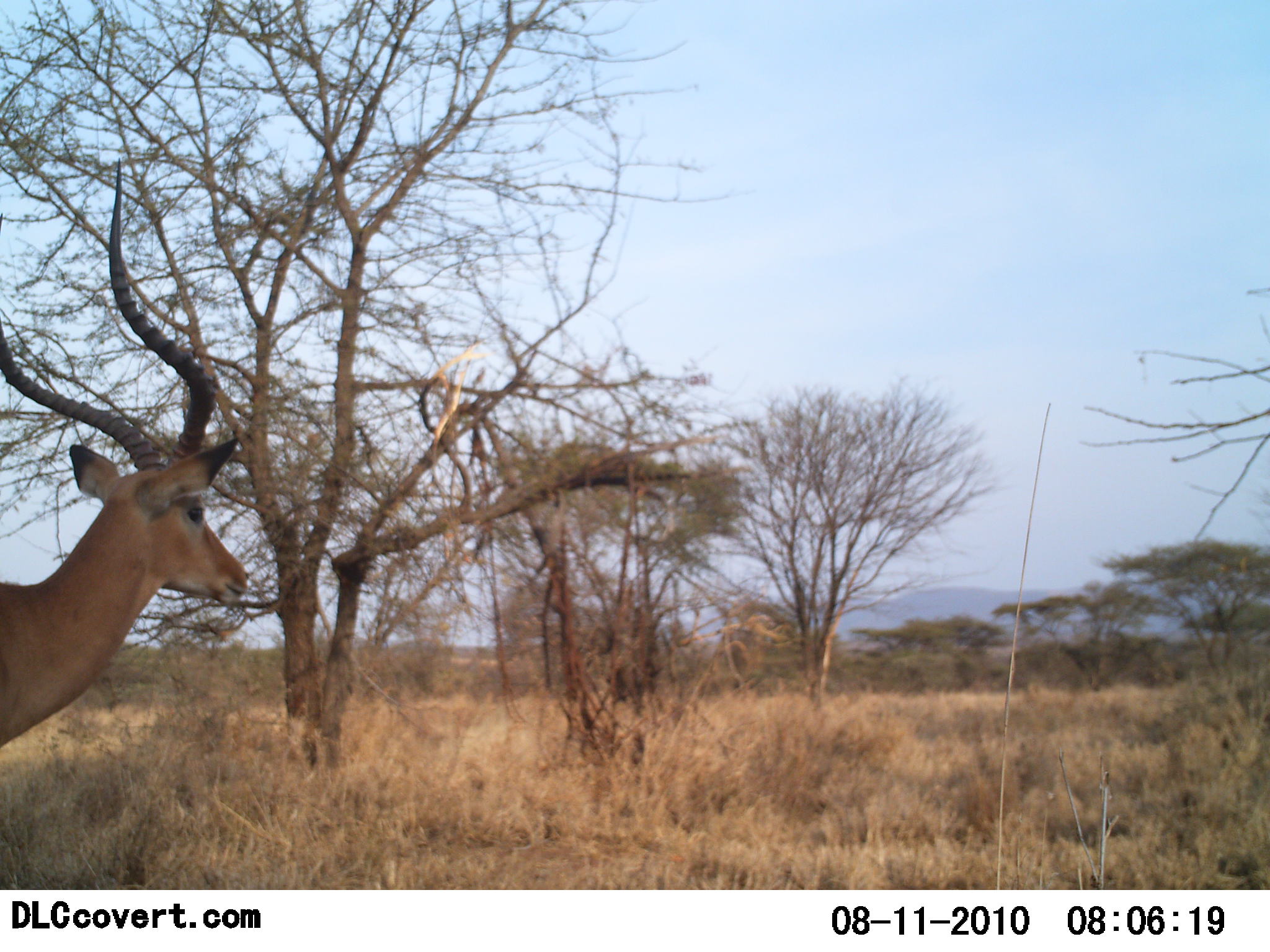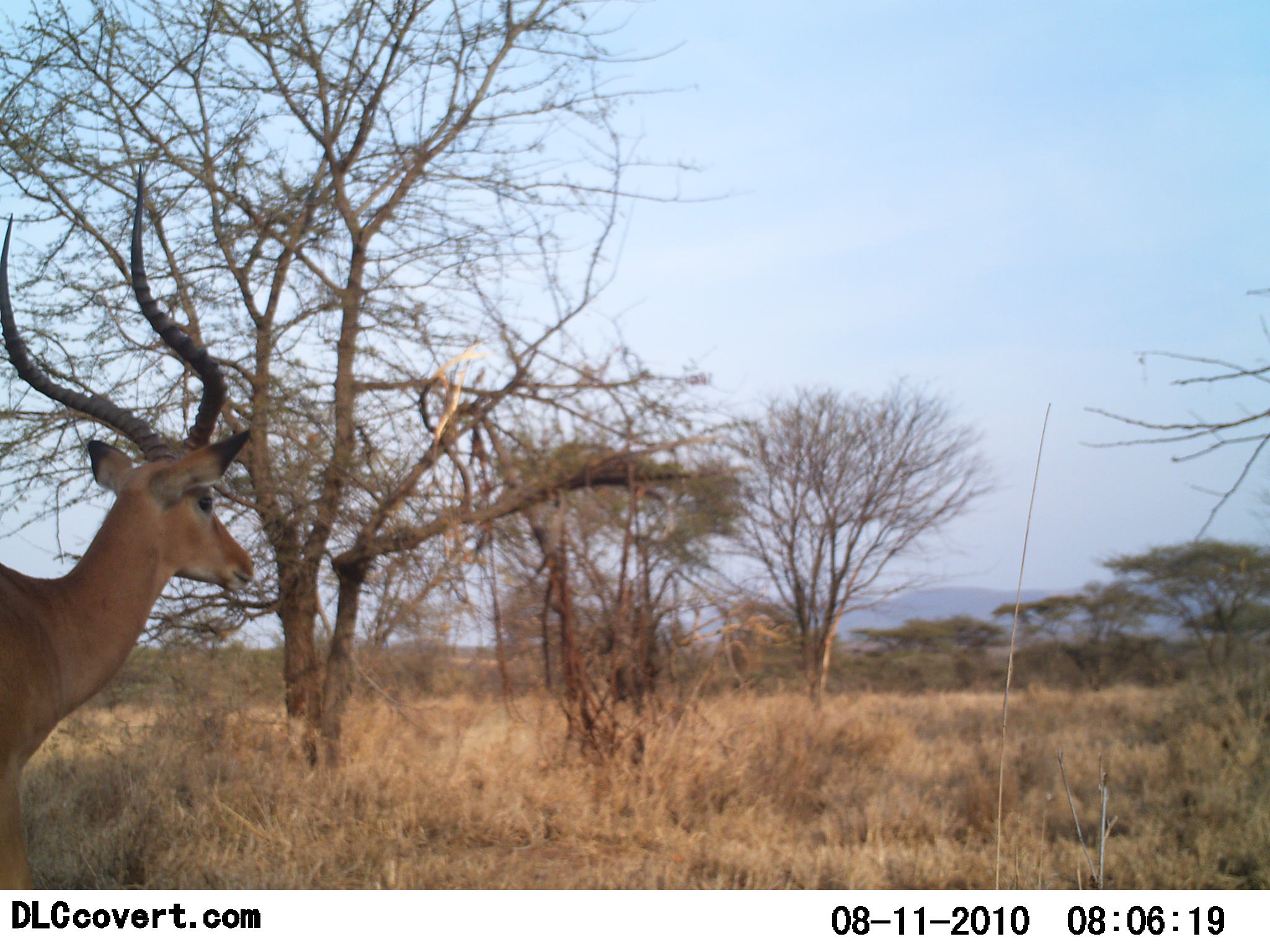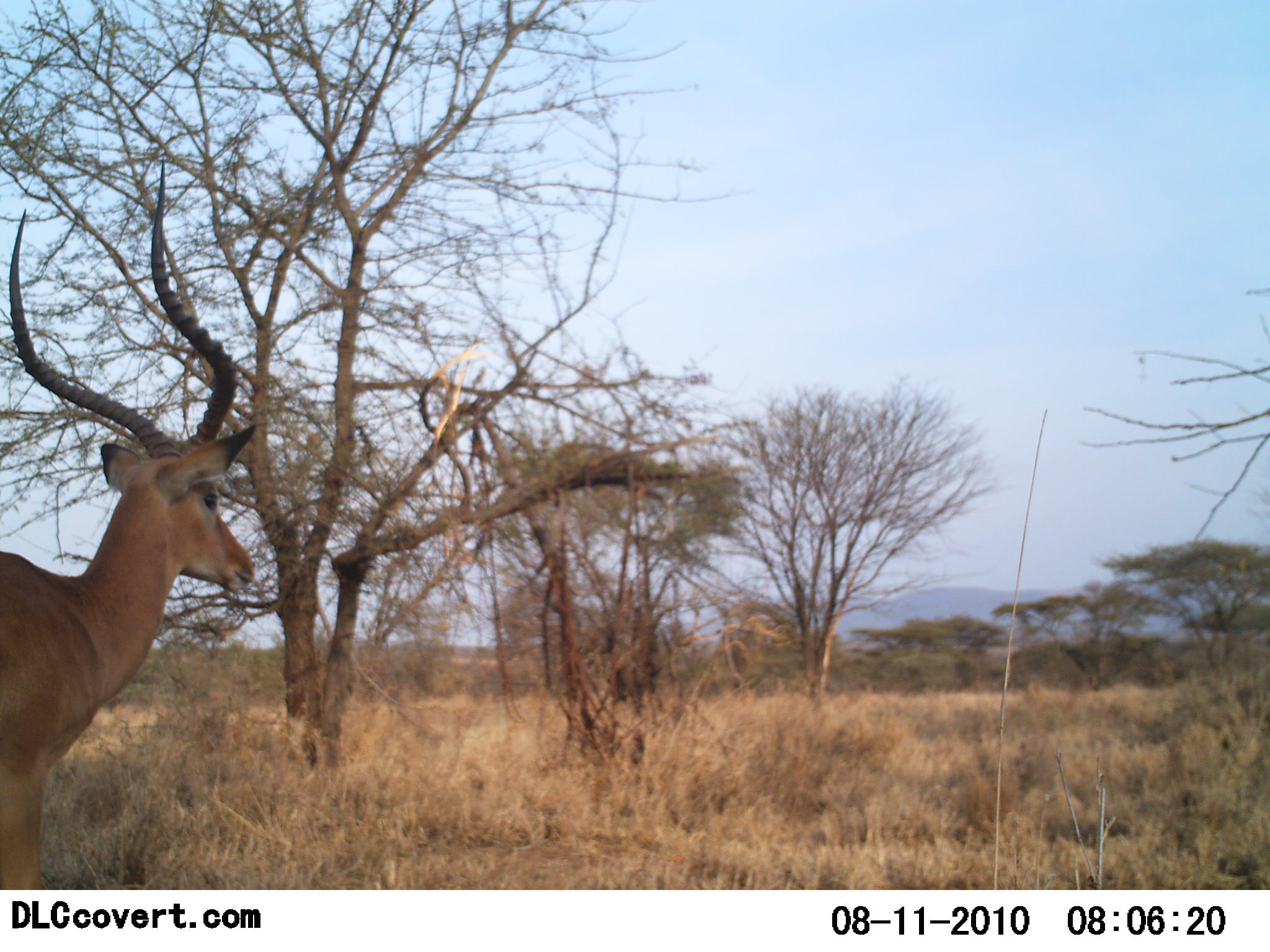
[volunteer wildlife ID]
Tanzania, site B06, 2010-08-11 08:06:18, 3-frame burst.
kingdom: Animalia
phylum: Chordata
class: Mammalia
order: Artiodactyla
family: Bovidae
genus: Aepyceros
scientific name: Aepyceros melampus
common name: impala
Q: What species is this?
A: Impala (Aepyceros melampus).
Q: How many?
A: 1.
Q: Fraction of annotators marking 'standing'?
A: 67%.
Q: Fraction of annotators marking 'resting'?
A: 8%.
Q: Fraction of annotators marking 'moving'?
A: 33%.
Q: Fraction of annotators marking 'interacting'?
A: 0%.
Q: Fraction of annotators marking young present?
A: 0%.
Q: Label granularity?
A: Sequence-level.